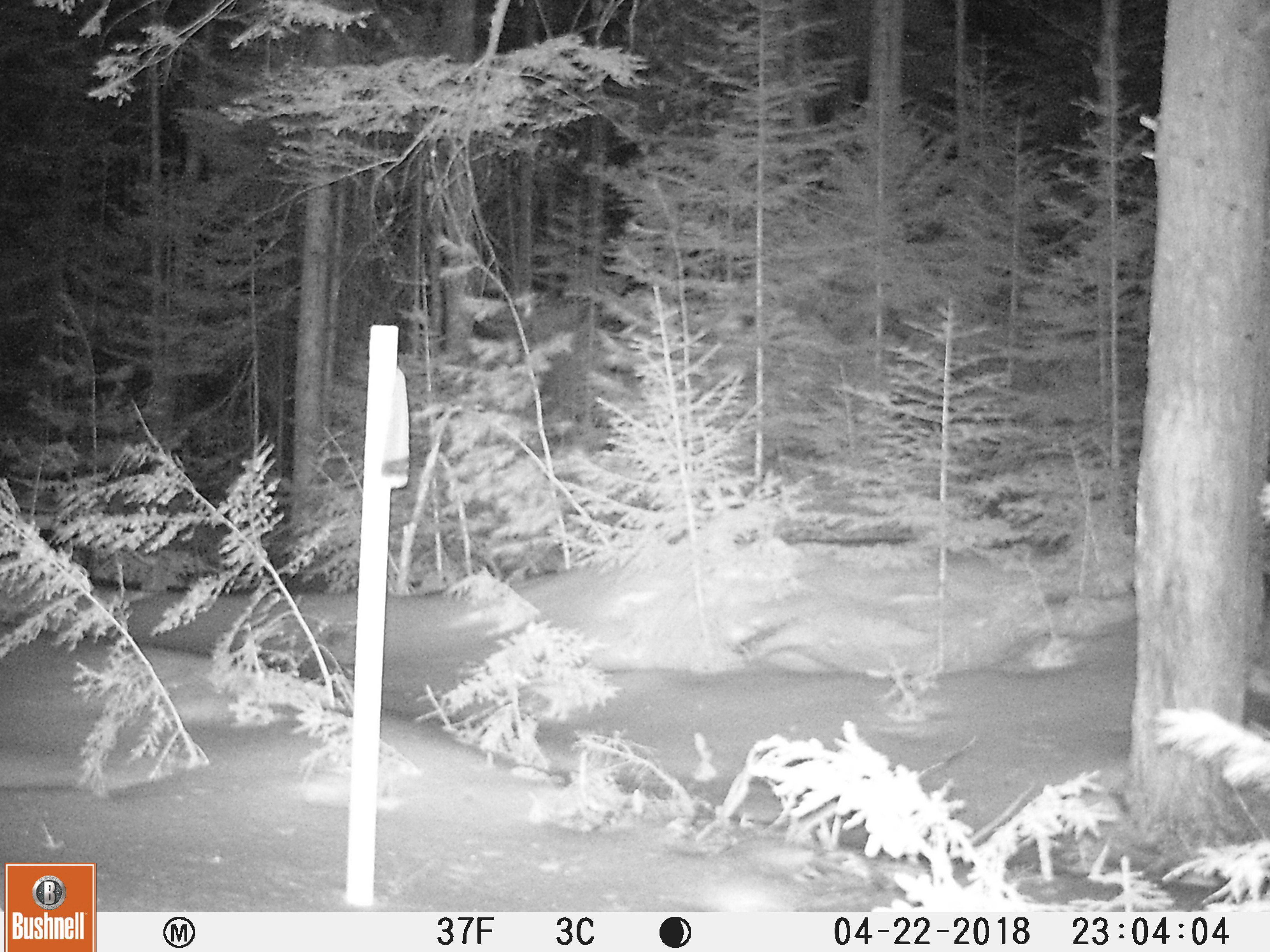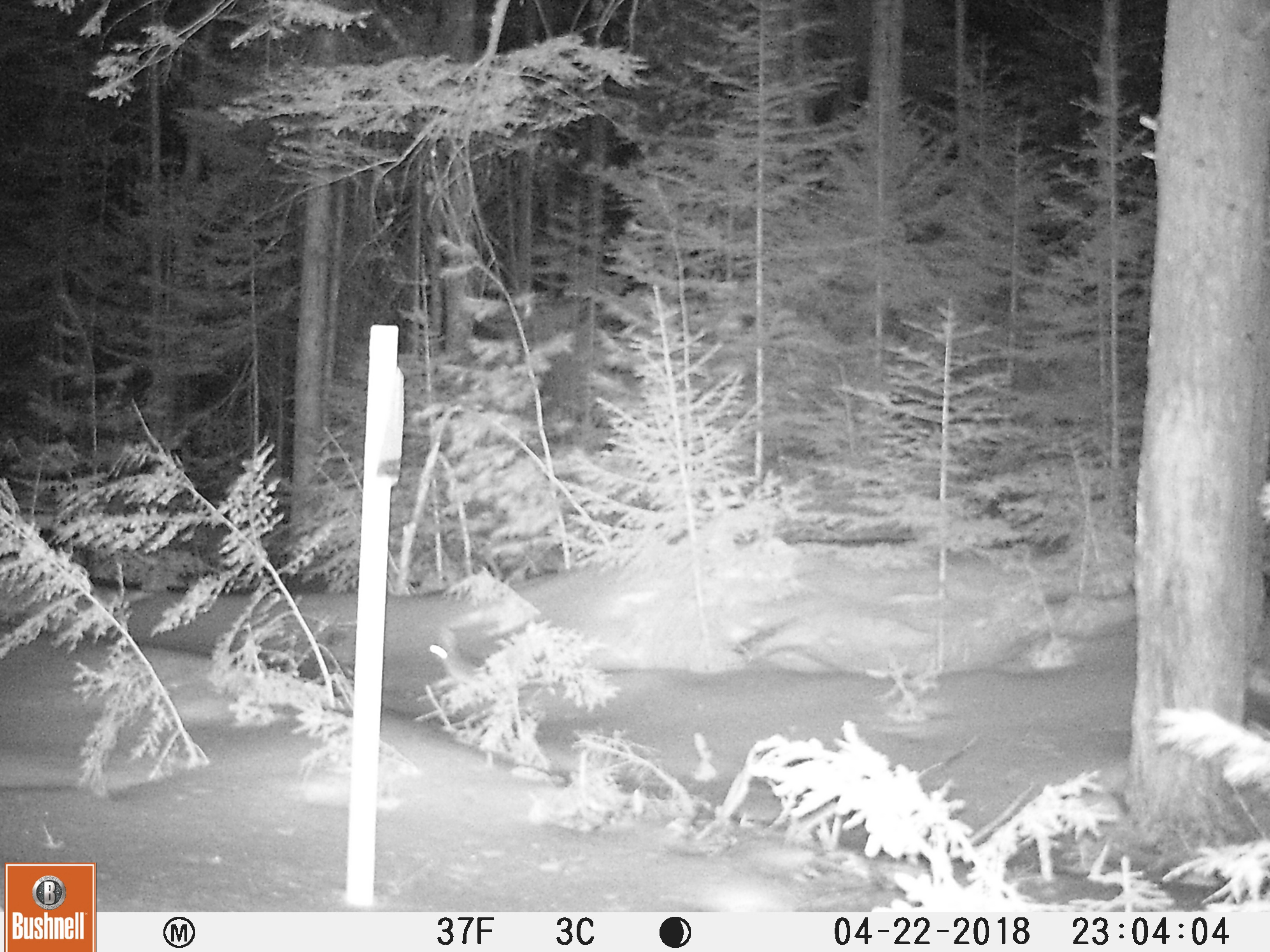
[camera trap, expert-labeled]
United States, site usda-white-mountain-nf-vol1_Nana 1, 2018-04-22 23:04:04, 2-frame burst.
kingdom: Animalia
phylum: Chordata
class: Mammalia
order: Lagomorpha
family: Leporidae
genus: Lepus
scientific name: Lepus americanus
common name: snowshoe hare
Snowshoe hare (Lepus americanus).